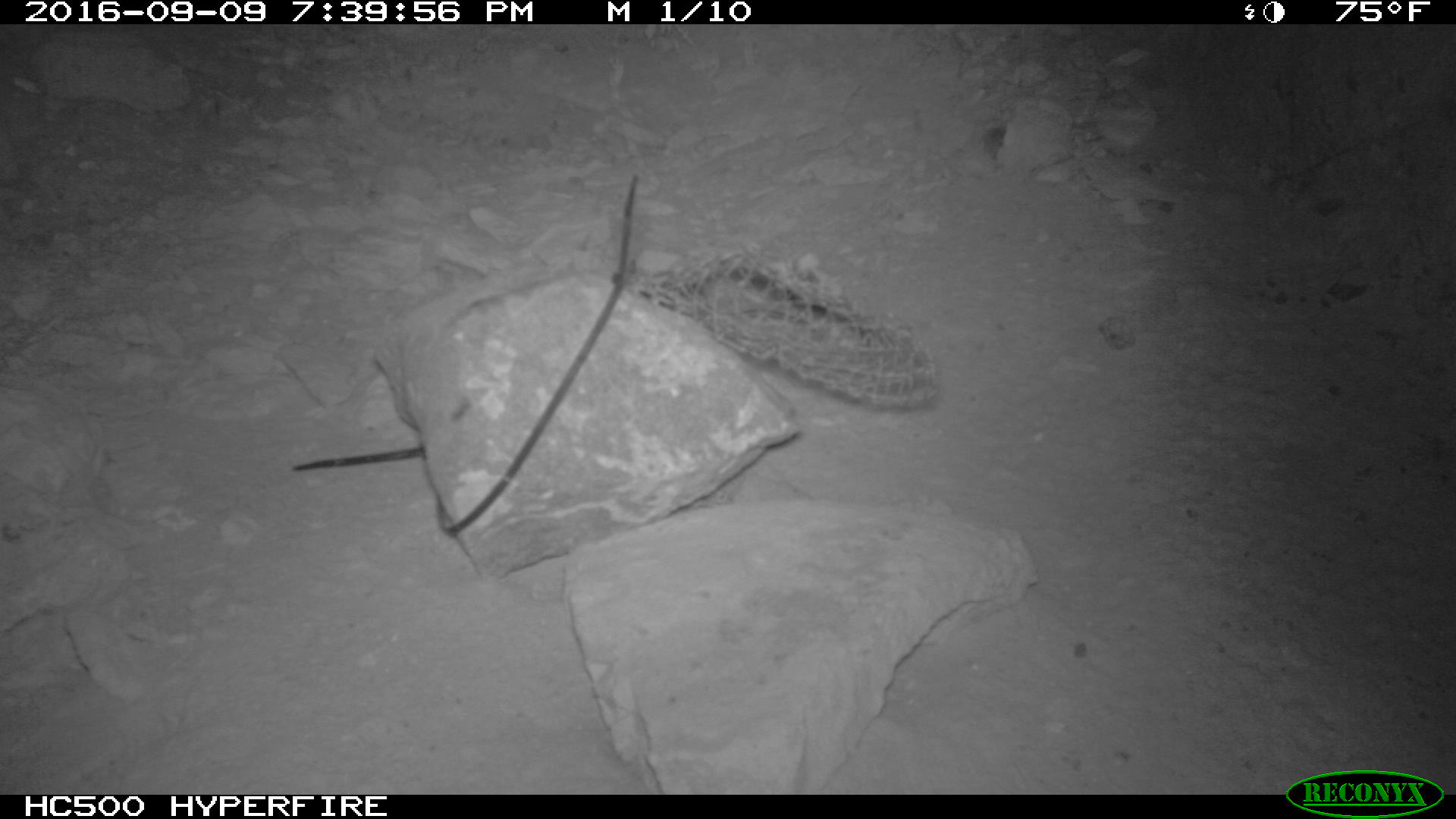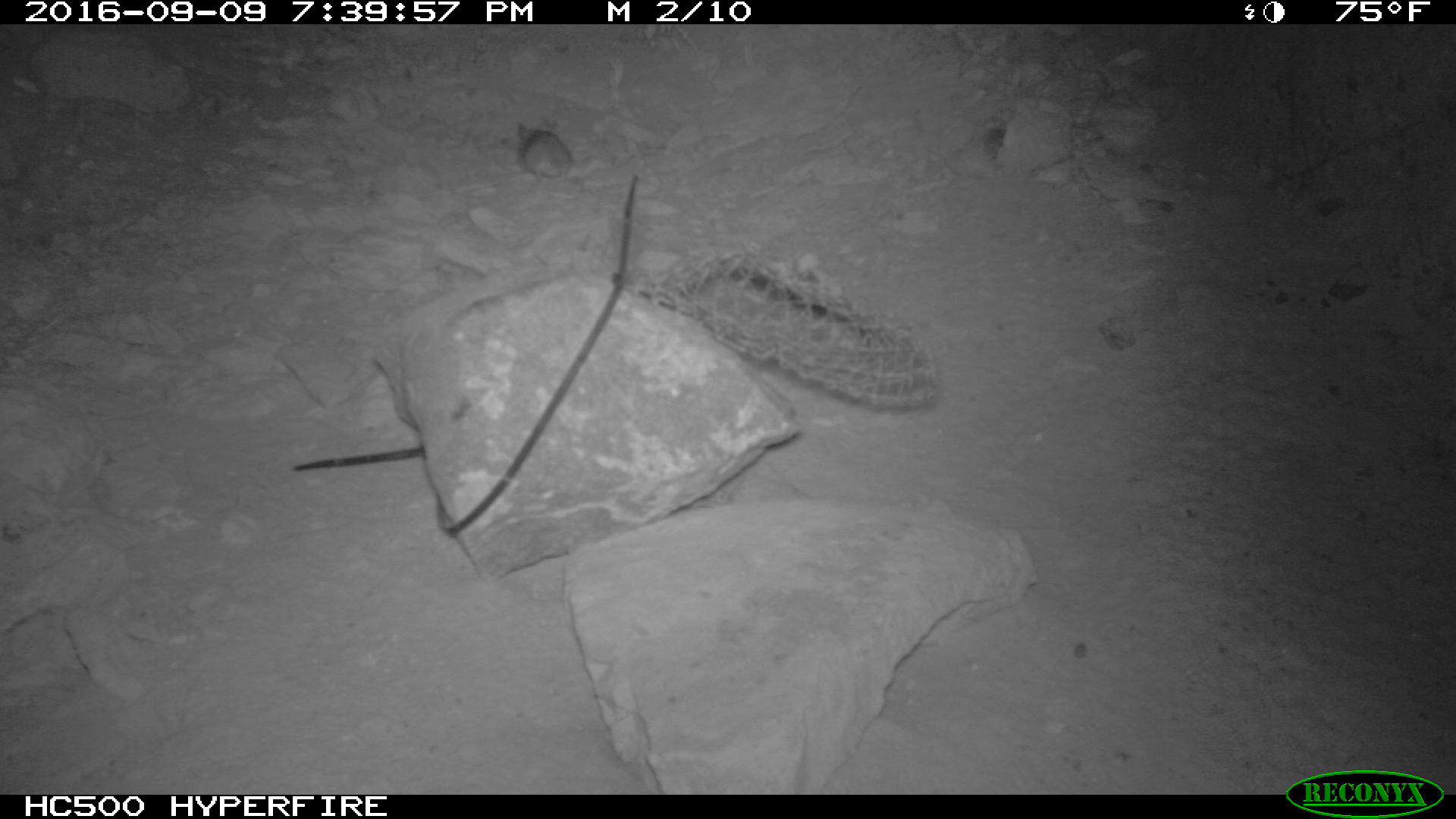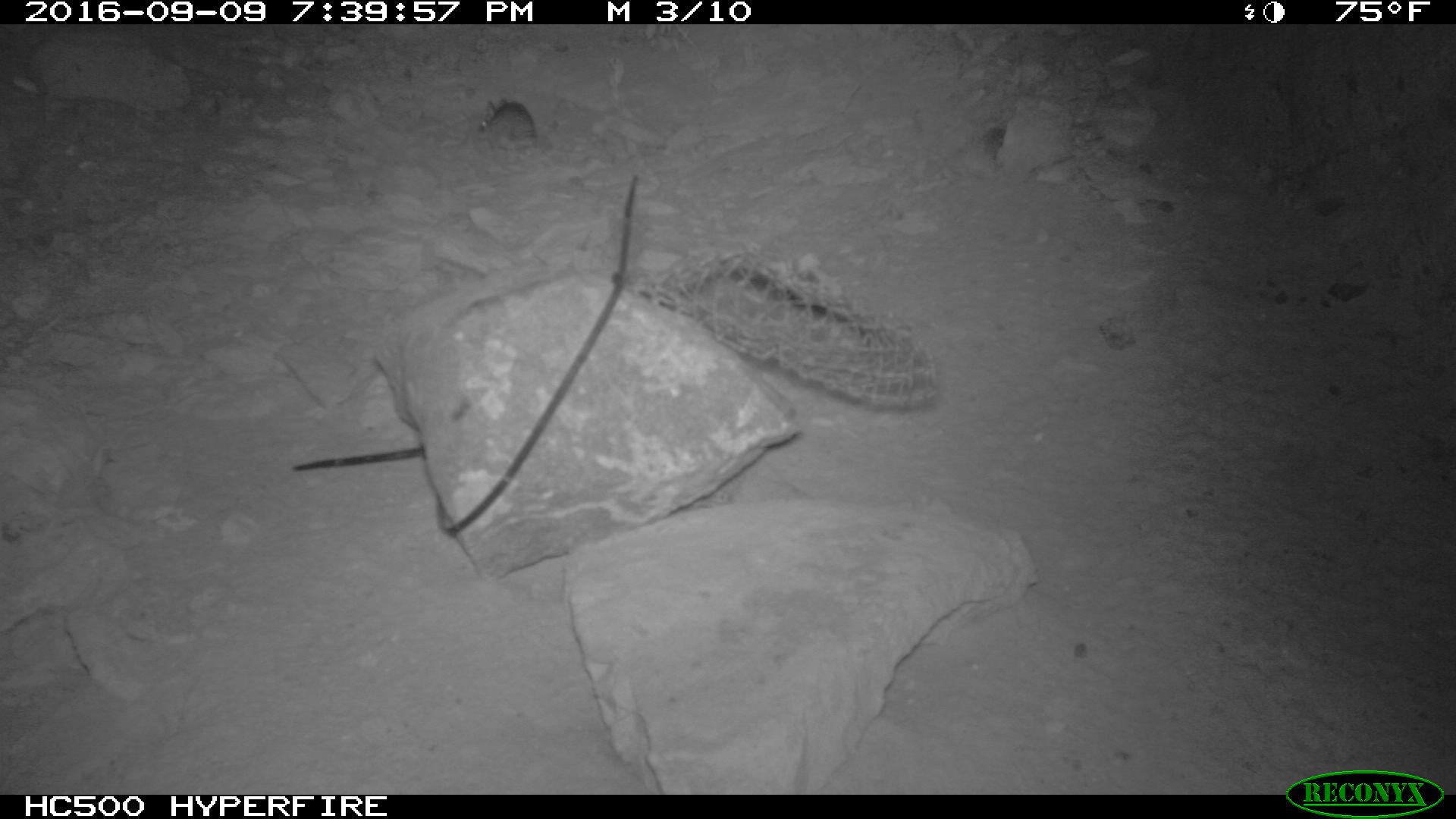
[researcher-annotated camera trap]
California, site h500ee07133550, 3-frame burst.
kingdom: Animalia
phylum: Chordata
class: Mammalia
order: Rodentia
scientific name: Rodentia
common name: rodent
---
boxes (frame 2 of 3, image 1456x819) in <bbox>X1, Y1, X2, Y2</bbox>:
rodent: <bbox>516, 120, 571, 178</bbox>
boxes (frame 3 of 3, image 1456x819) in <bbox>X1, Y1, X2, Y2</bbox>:
rodent: <bbox>476, 97, 536, 155</bbox>